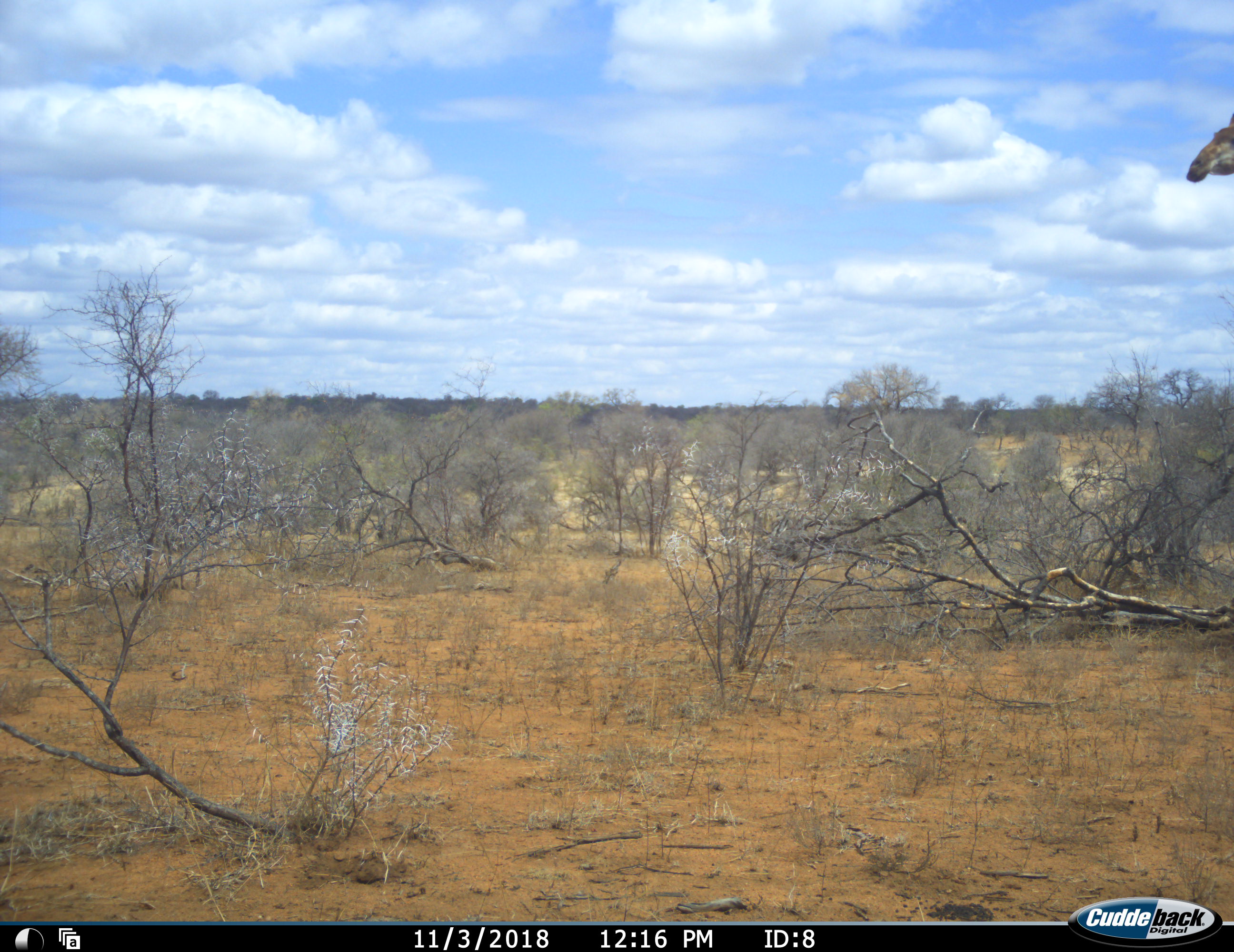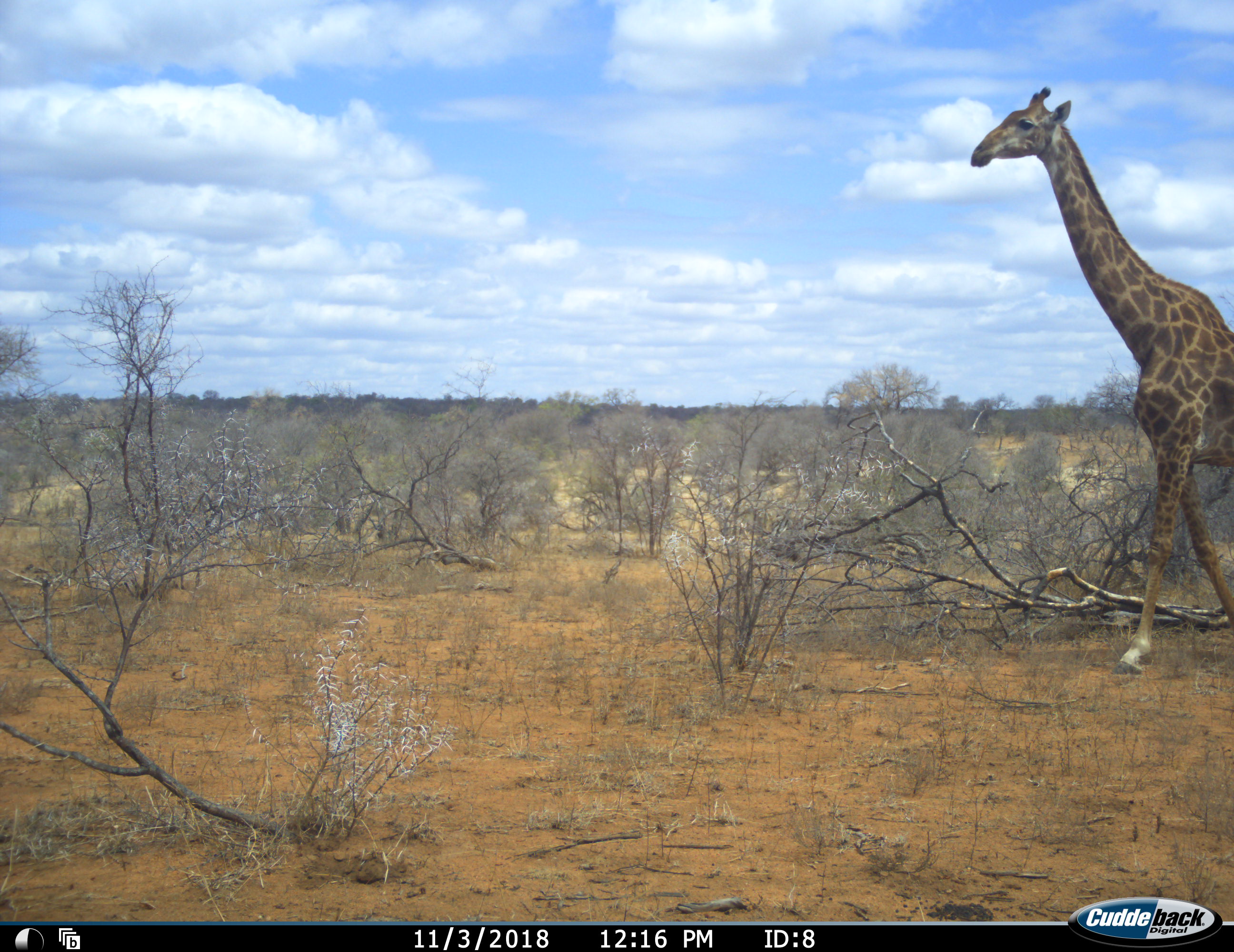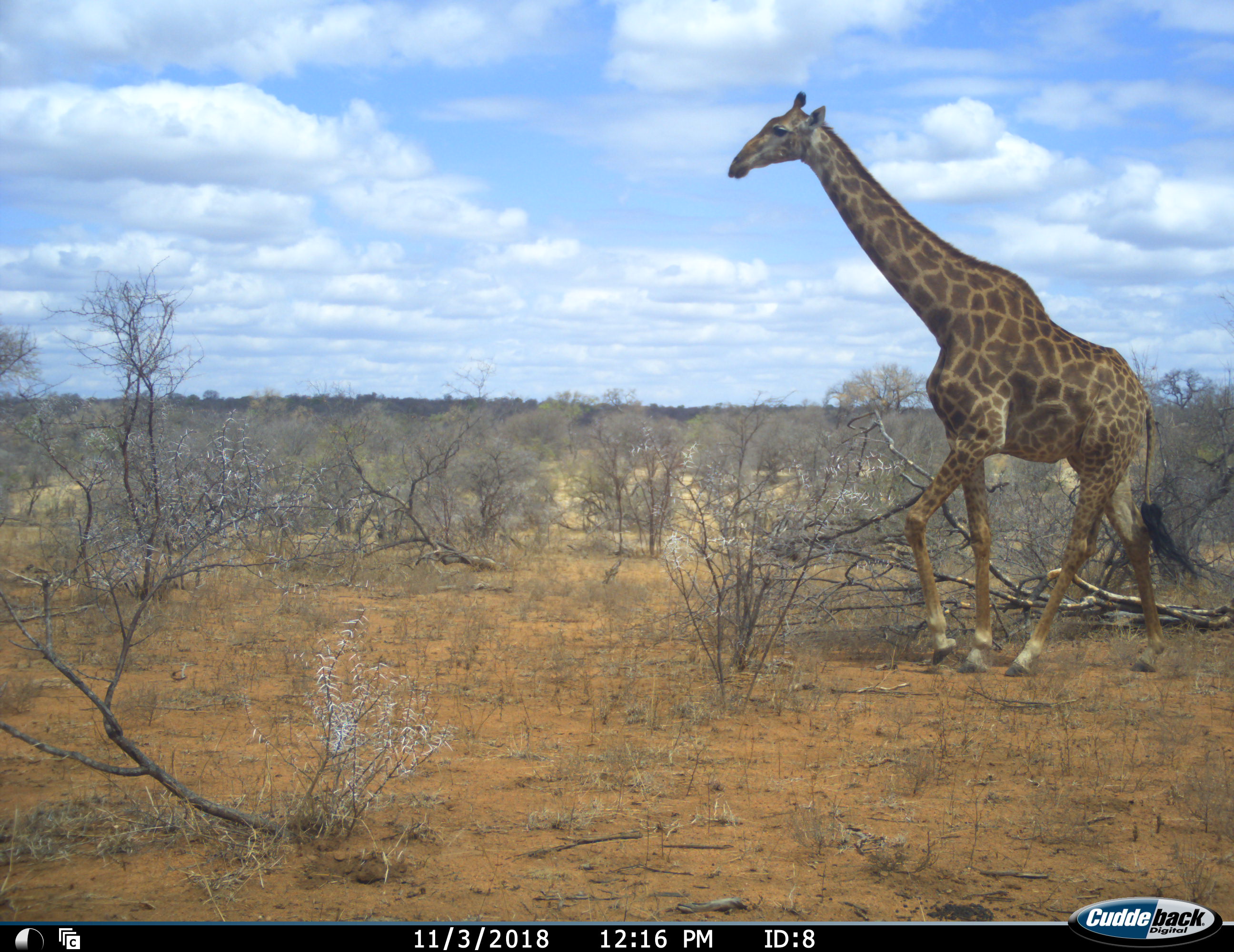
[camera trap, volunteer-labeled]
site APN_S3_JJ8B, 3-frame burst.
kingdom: Animalia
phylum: Chordata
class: Mammalia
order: Artiodactyla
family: Giraffidae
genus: Giraffa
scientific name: Giraffa camelopardalis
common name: giraffe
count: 1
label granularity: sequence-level